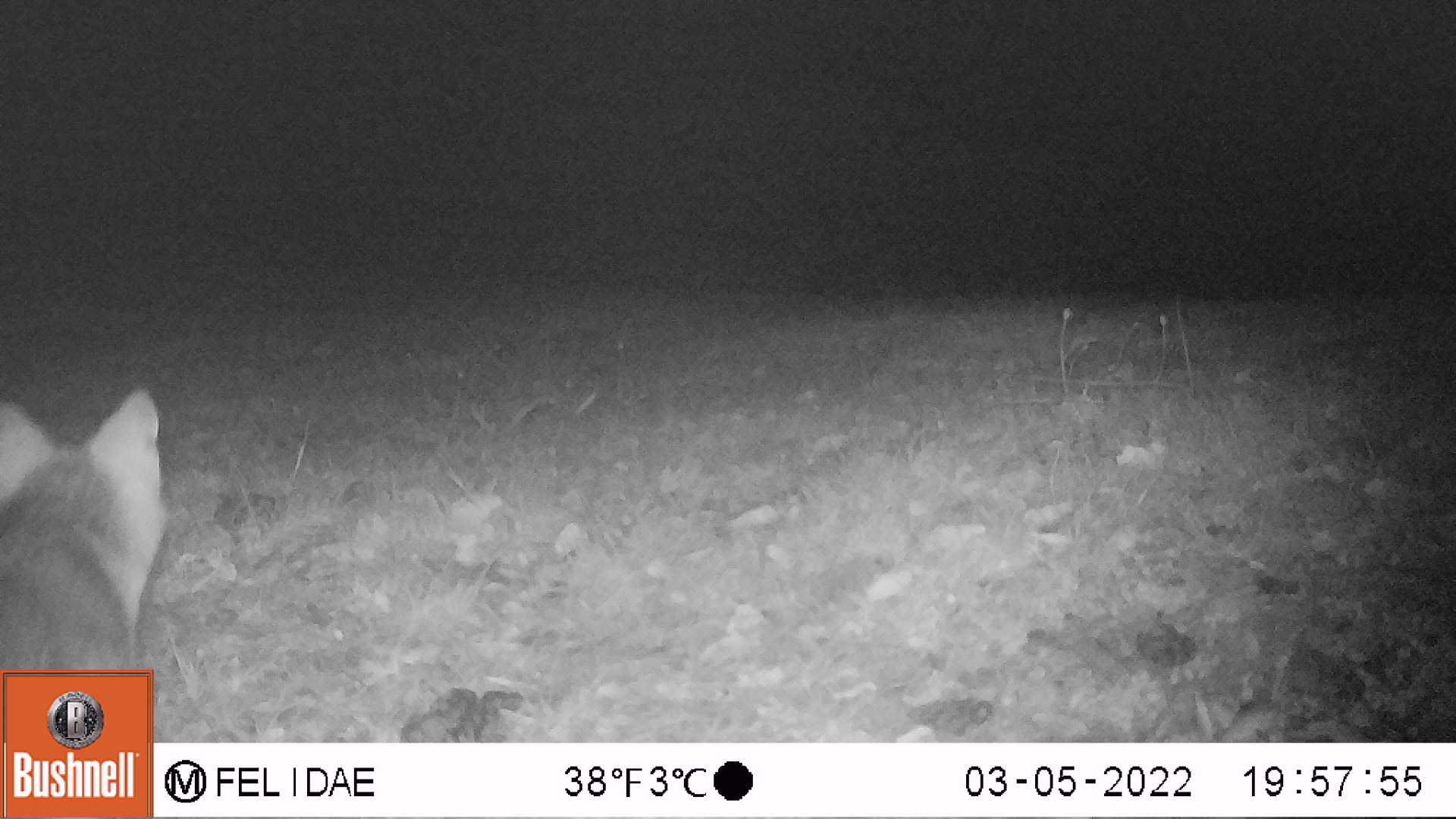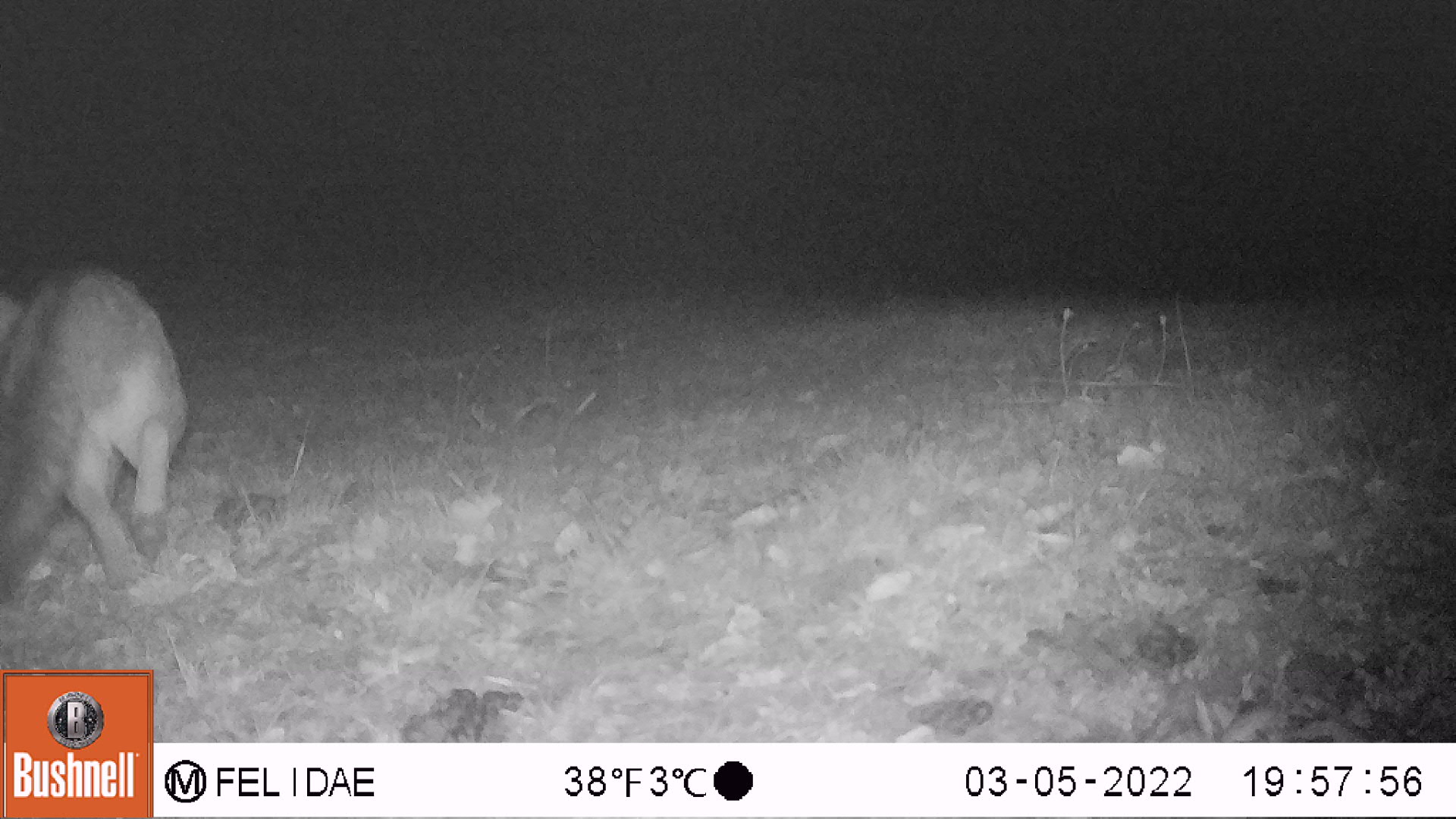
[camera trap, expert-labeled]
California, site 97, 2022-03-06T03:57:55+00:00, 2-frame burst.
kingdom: Animalia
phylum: Chordata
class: Mammalia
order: Carnivora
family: Canidae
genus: Urocyon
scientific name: Urocyon cinereoargenteus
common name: gray fox